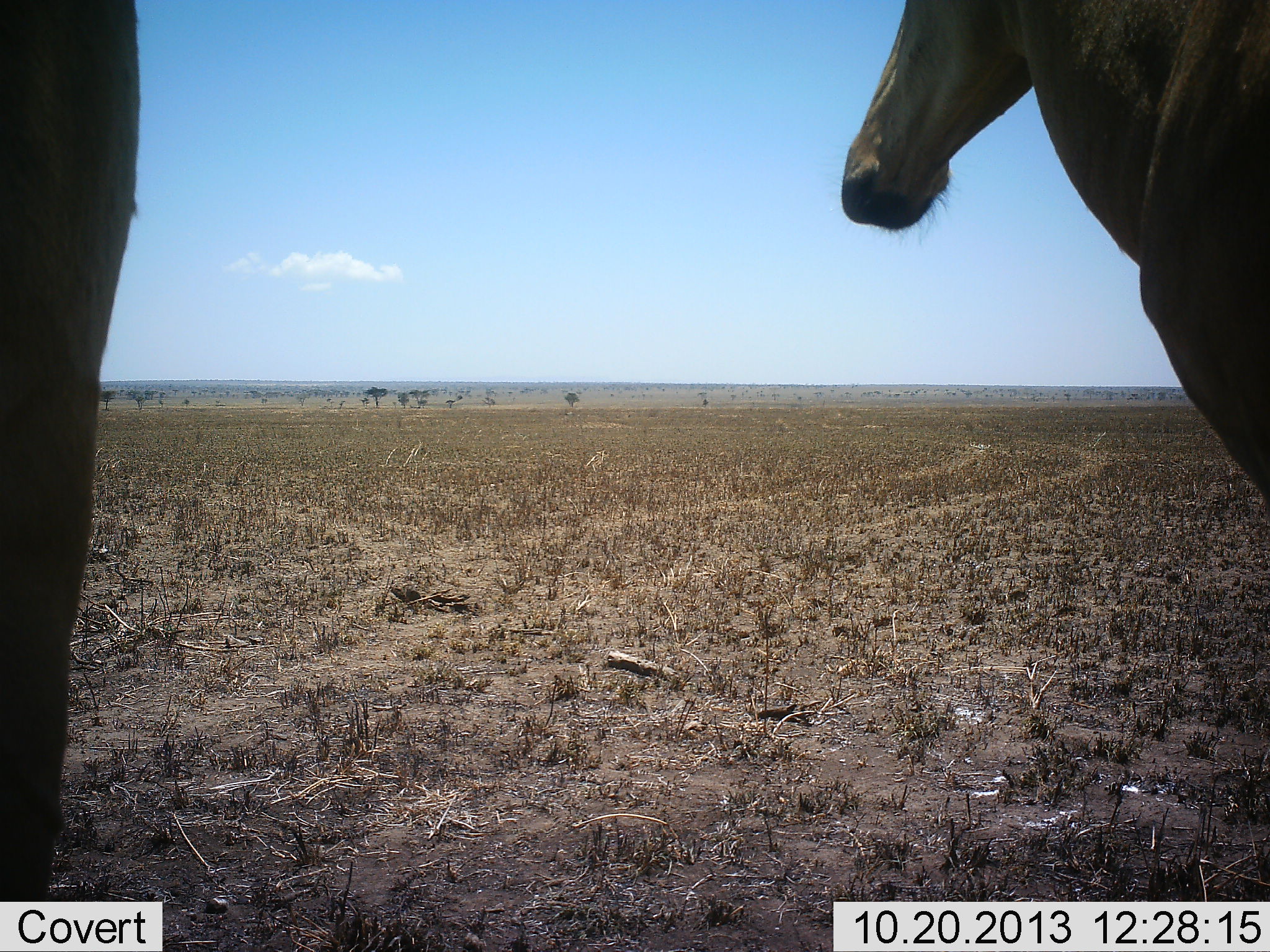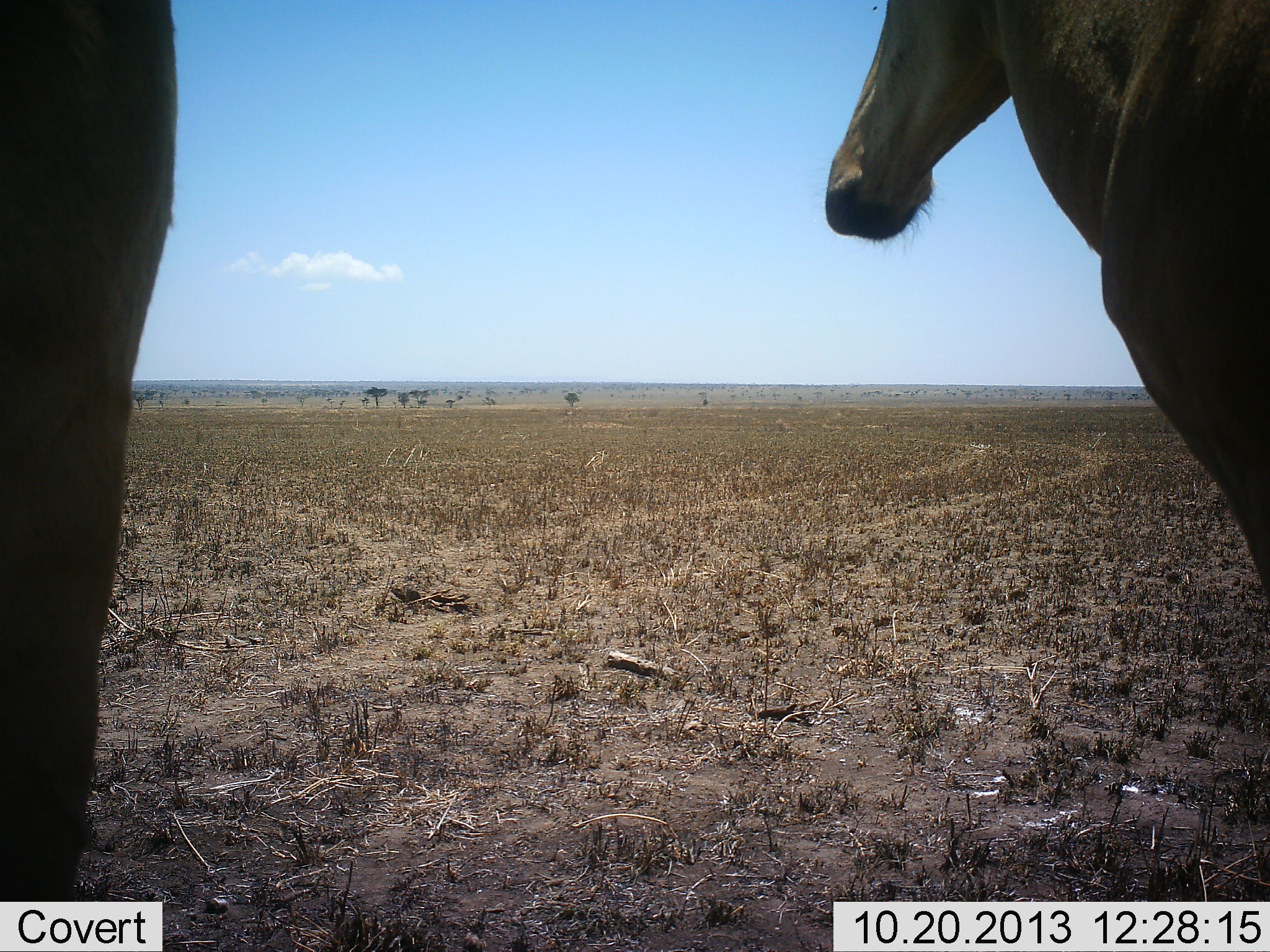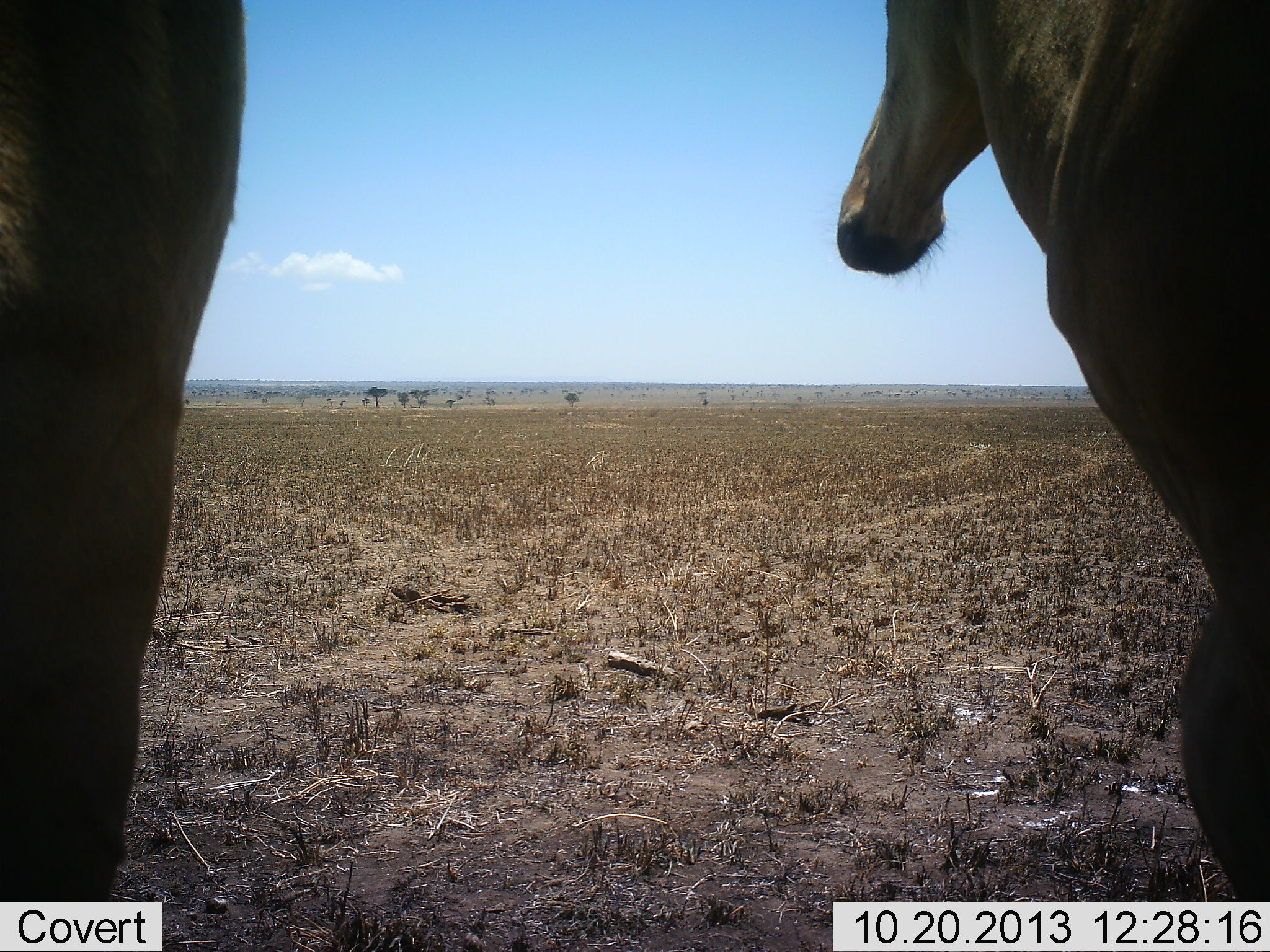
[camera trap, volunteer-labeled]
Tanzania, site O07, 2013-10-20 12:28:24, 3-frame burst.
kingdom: Animalia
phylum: Chordata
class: Mammalia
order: Artiodactyla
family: Bovidae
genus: Alcelaphus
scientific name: Alcelaphus buselaphus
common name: hartebeest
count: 2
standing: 80%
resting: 0%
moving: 20%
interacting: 0%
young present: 0%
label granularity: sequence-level